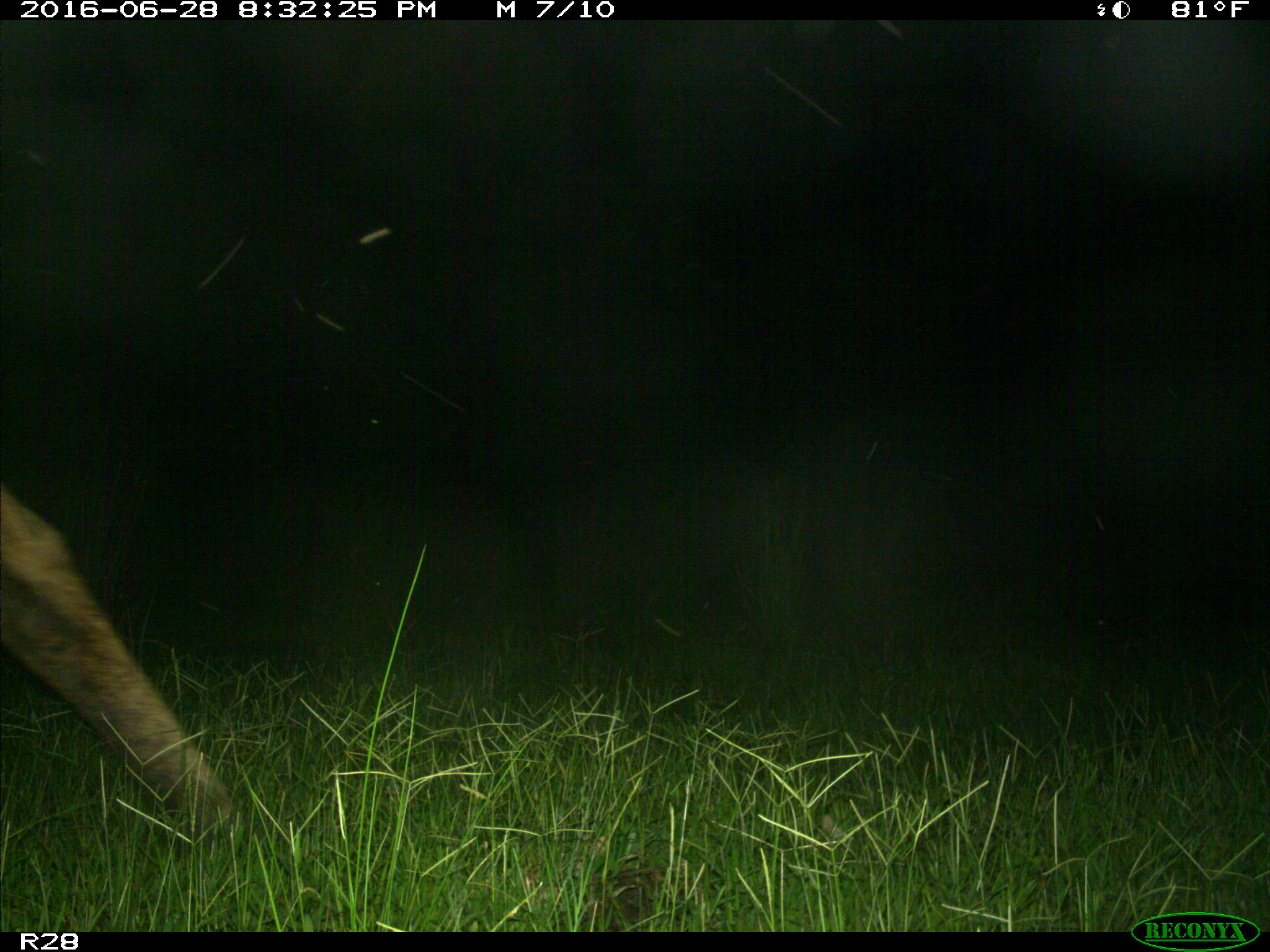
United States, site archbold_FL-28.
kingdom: Animalia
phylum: Chordata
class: Mammalia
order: Artiodactyla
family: Bovidae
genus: Bos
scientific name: Bos taurus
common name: domestic cow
Bos taurus (domestic cow).